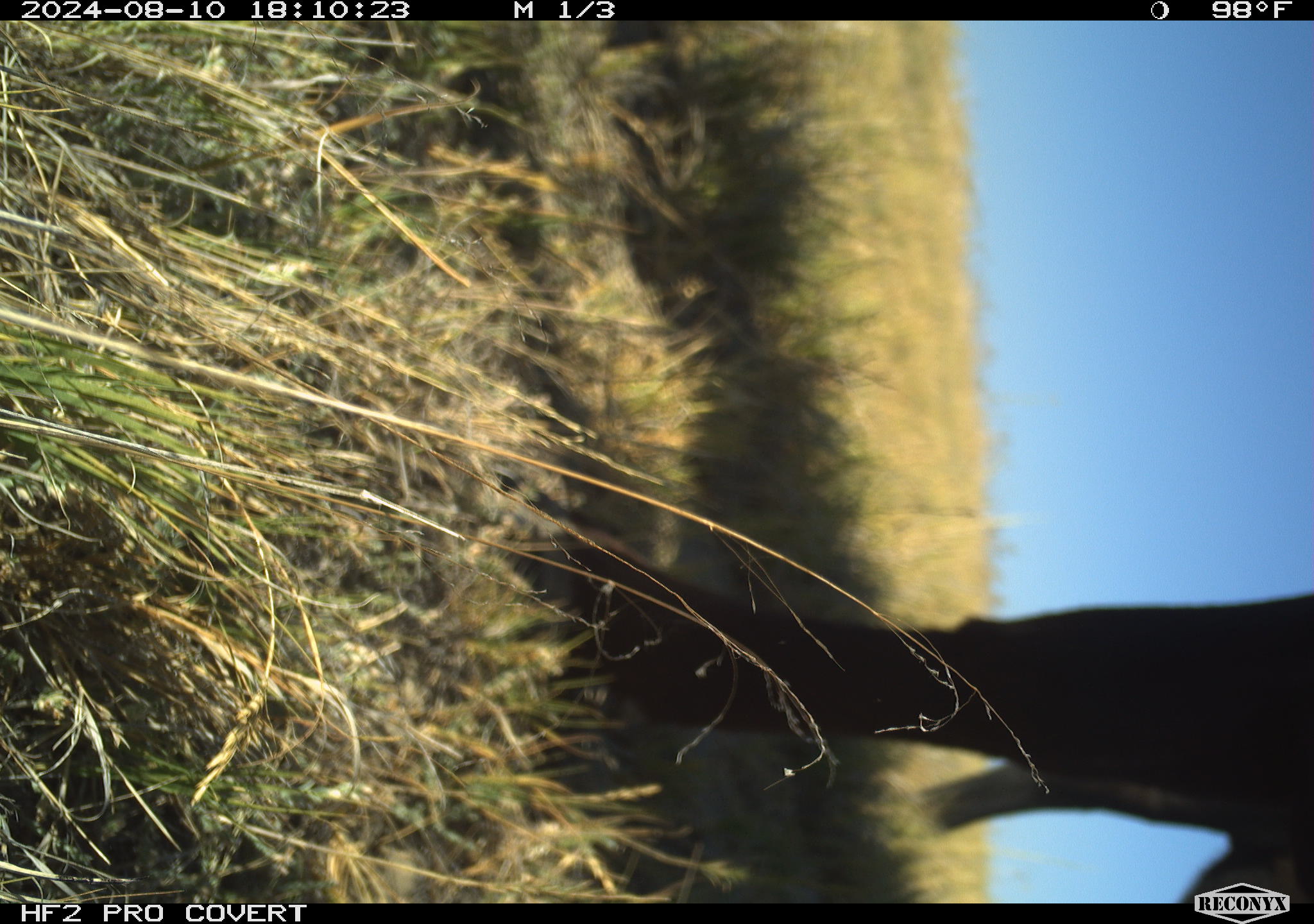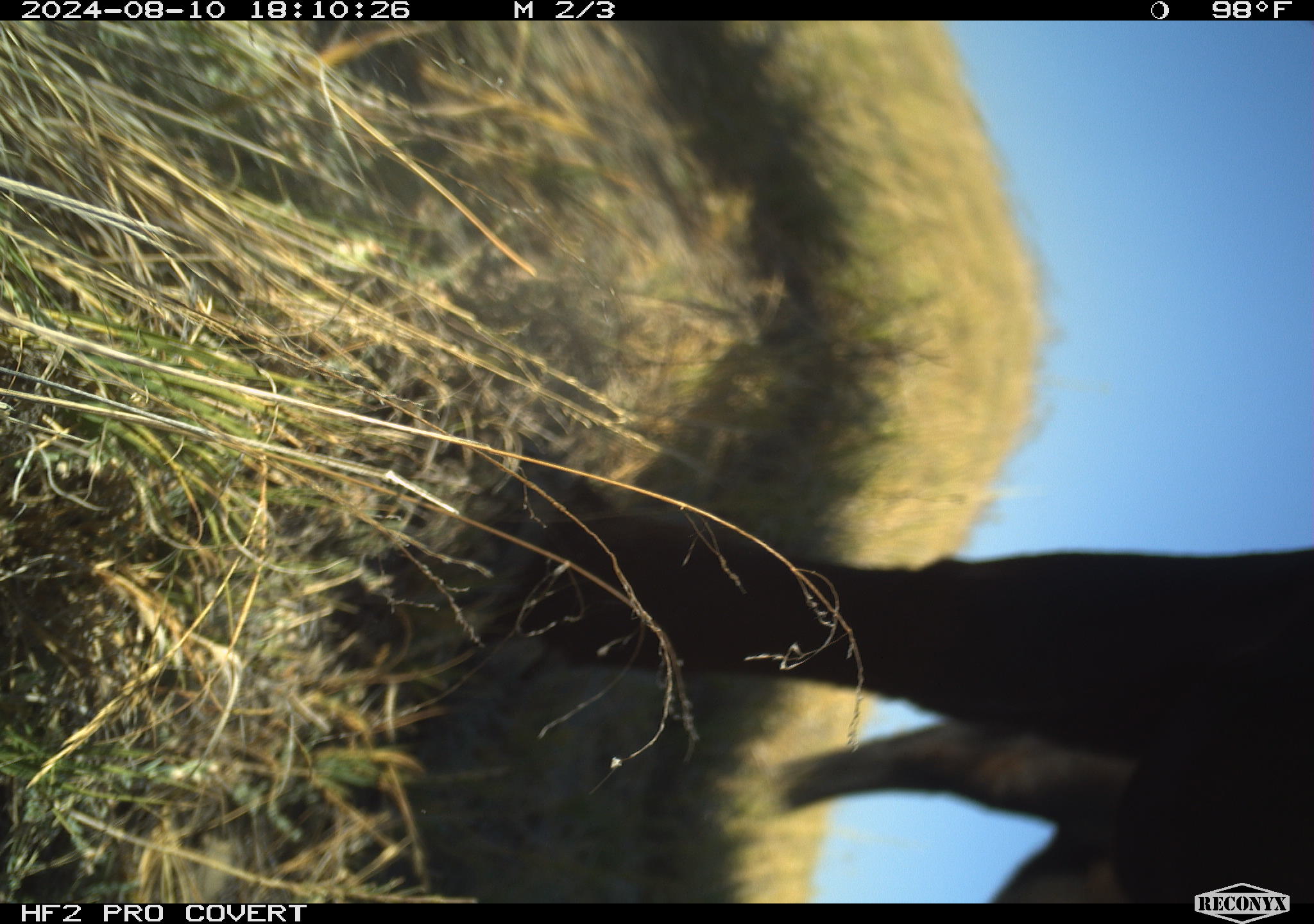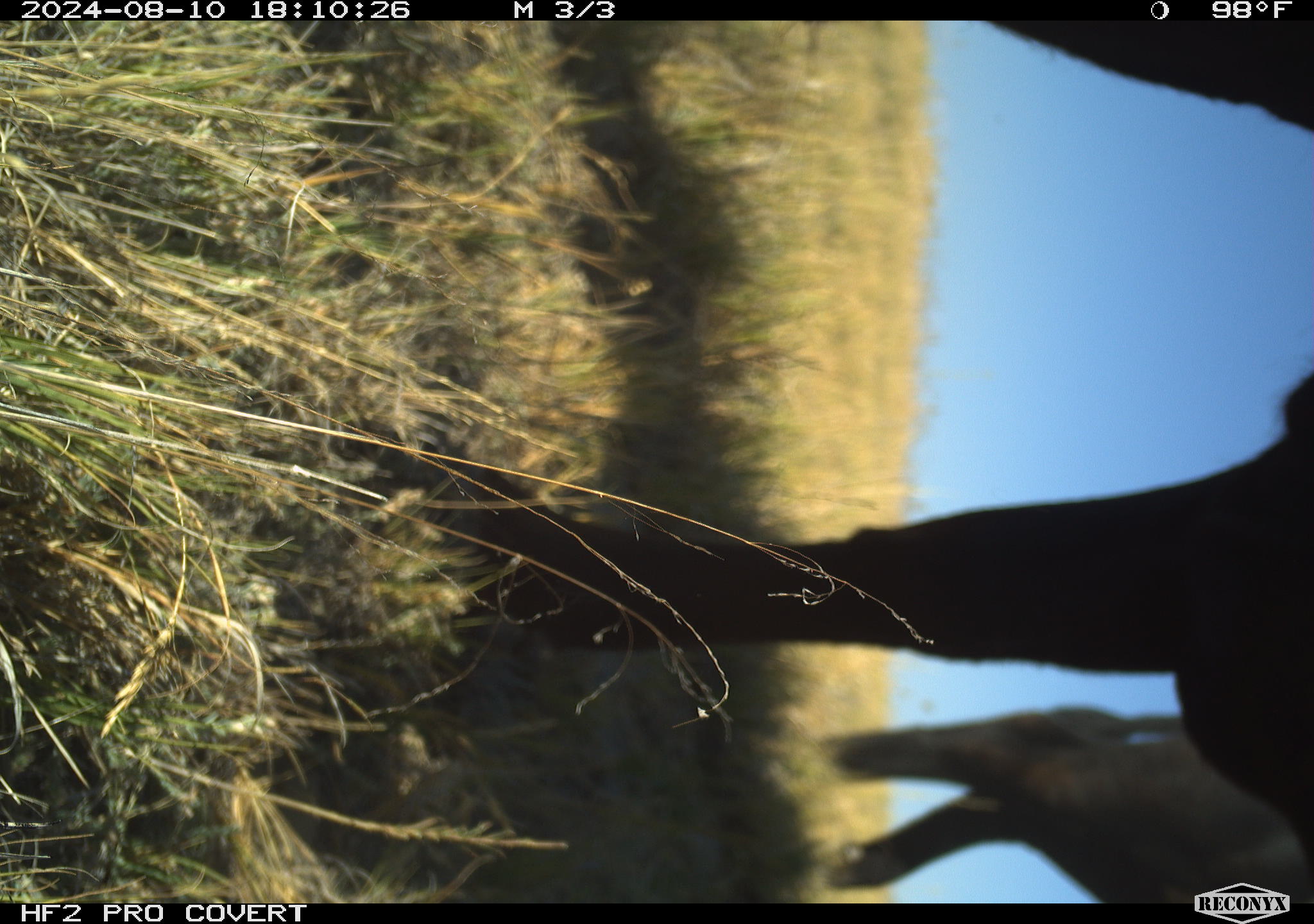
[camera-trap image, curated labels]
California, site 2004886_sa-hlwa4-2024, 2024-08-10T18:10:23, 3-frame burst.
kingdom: Animalia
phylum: Chordata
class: Mammalia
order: Artiodactyla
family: Bovidae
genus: Bos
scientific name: Bos taurus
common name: domestic cattle